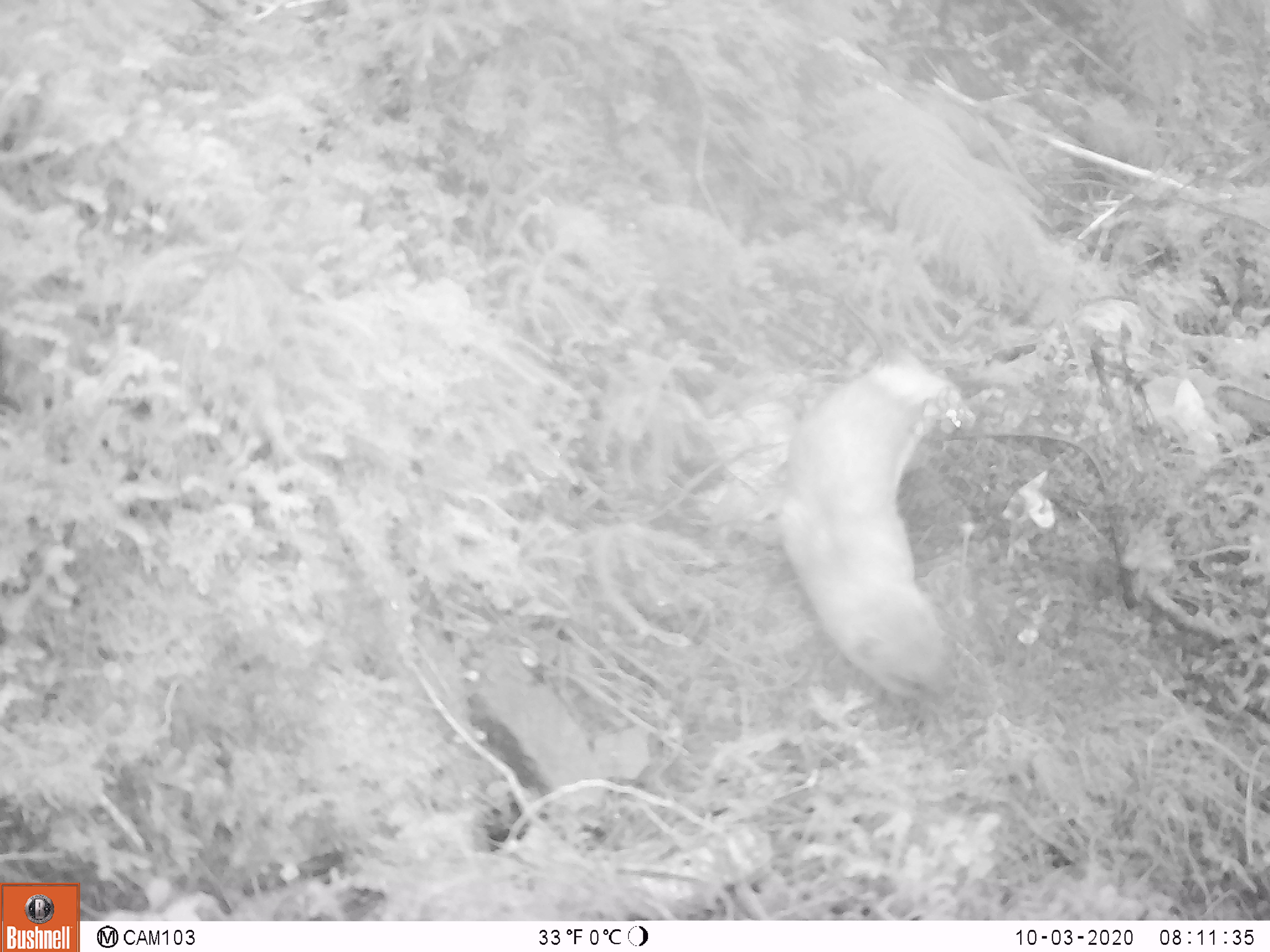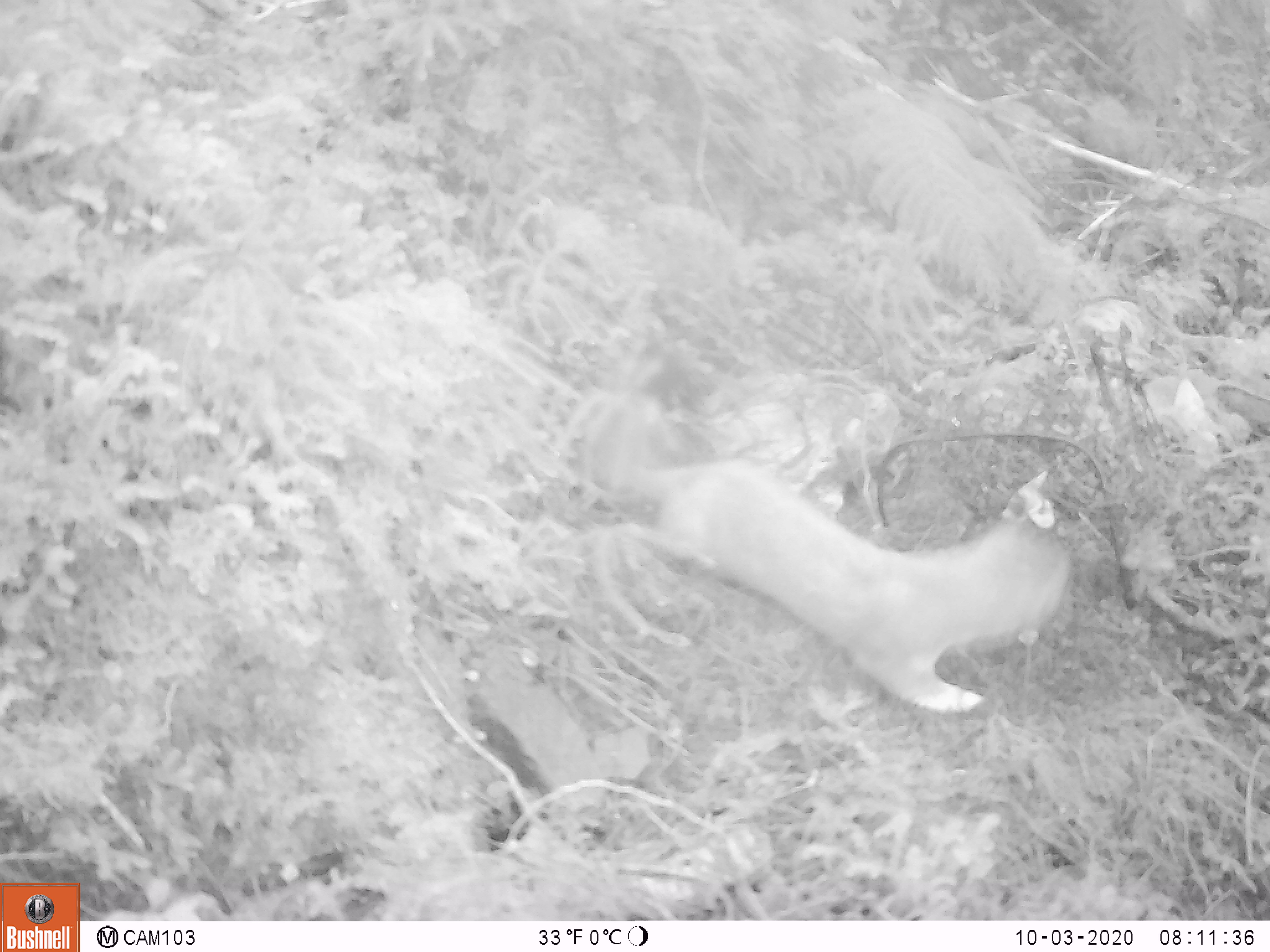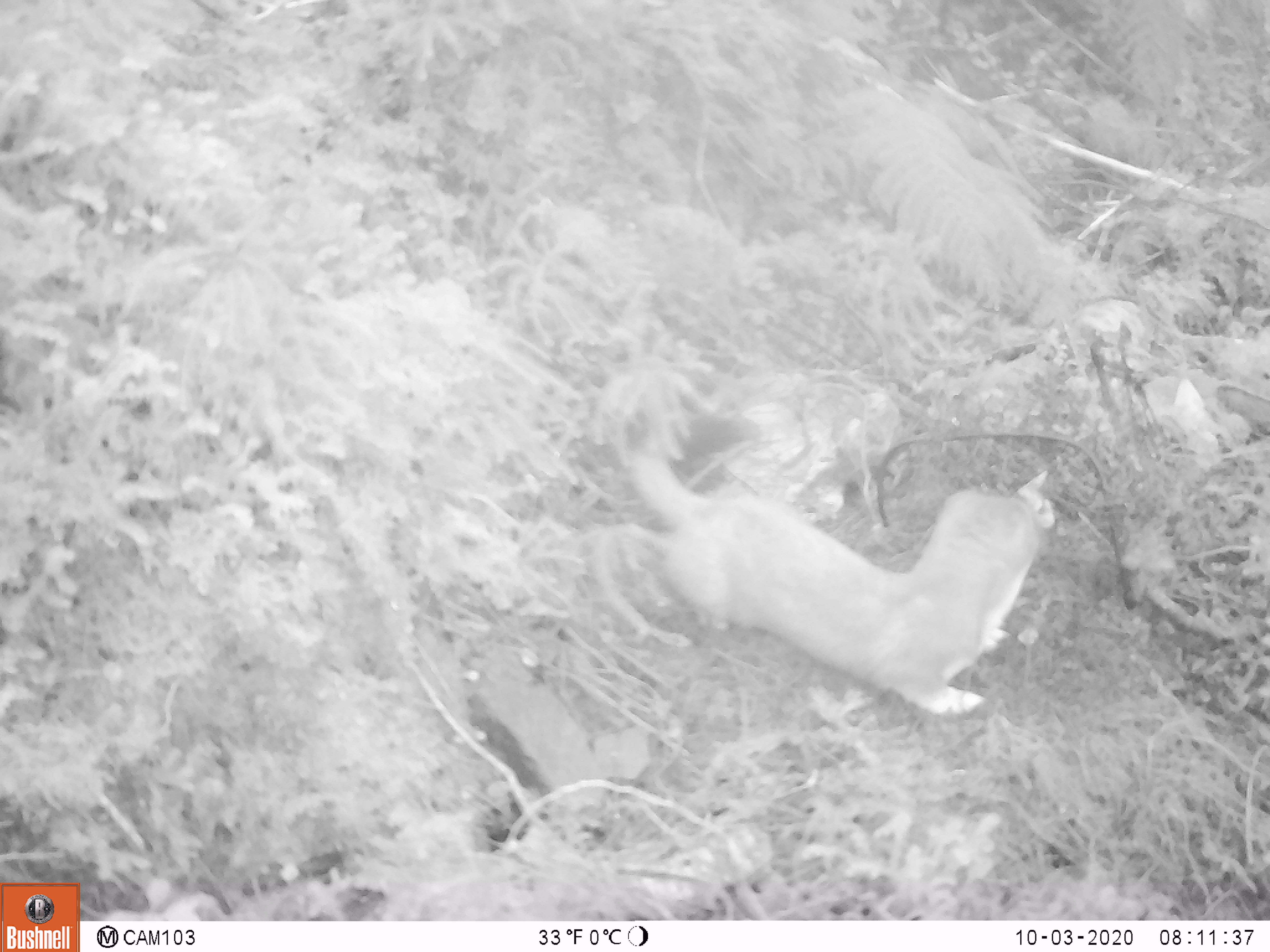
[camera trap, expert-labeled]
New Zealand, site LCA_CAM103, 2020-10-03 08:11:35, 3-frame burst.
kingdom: Animalia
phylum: Chordata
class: Mammalia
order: Carnivora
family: Mustelidae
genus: Mustela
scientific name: Mustela erminea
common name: stoat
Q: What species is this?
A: Stoat (Mustela erminea).